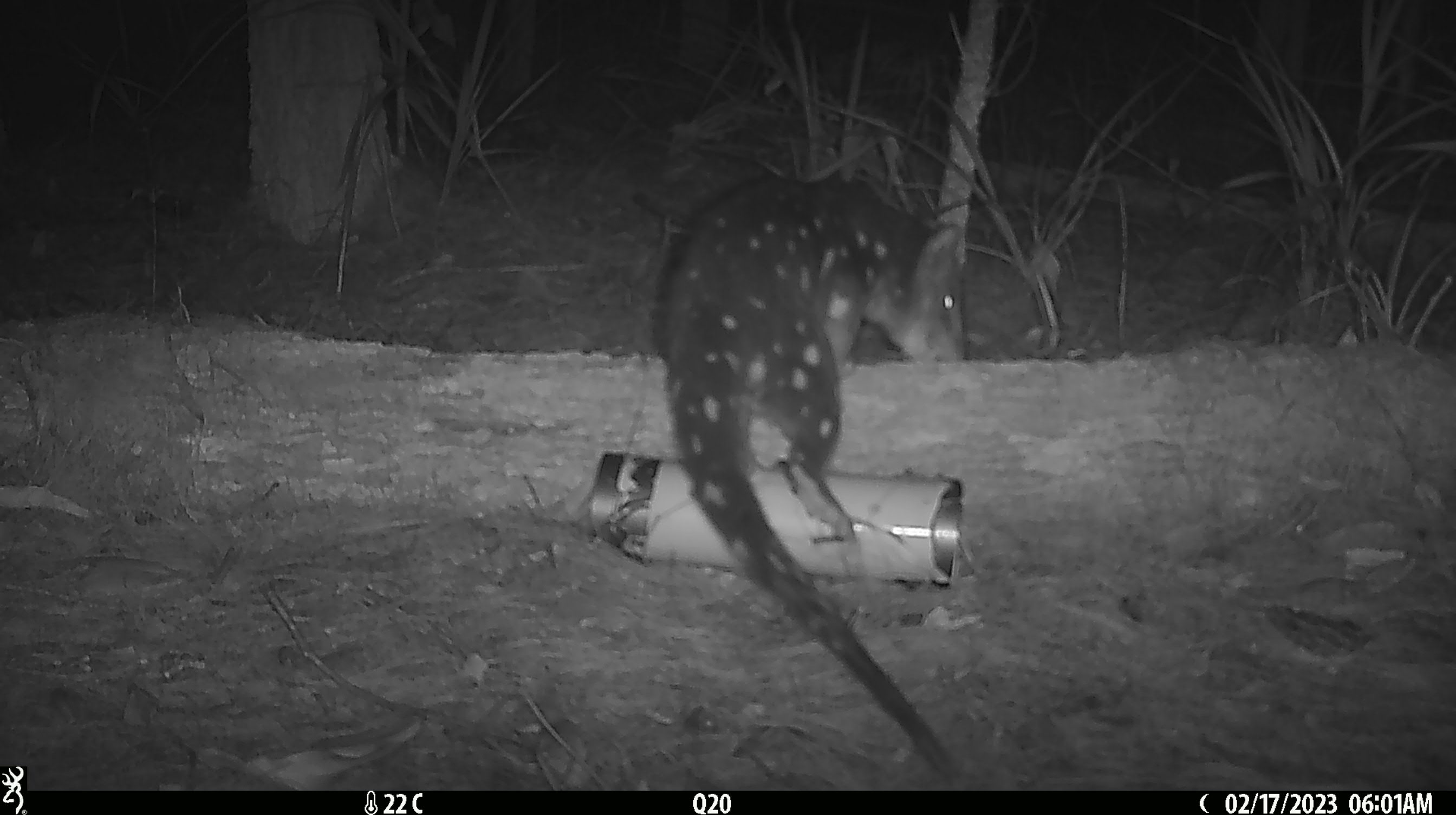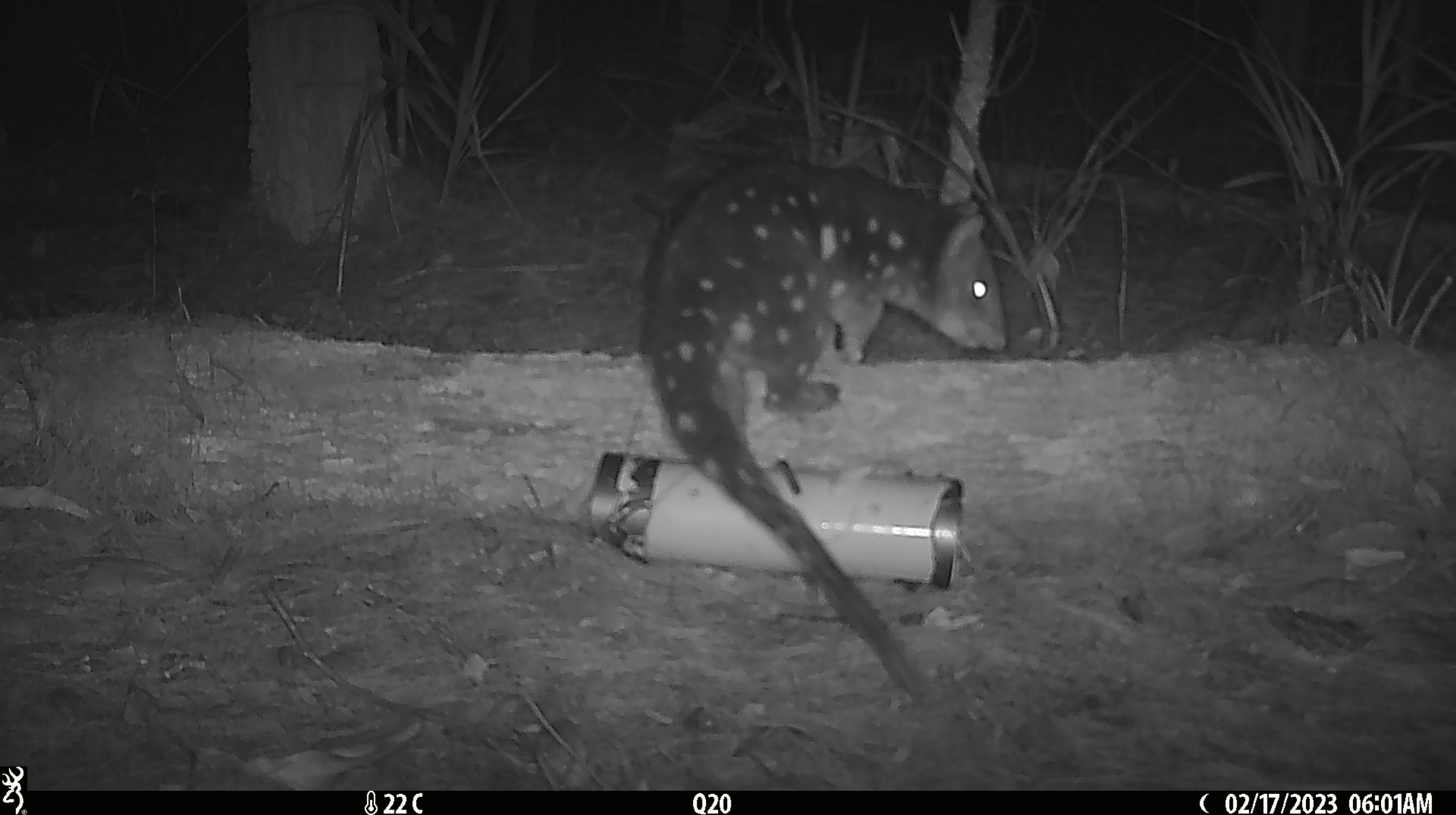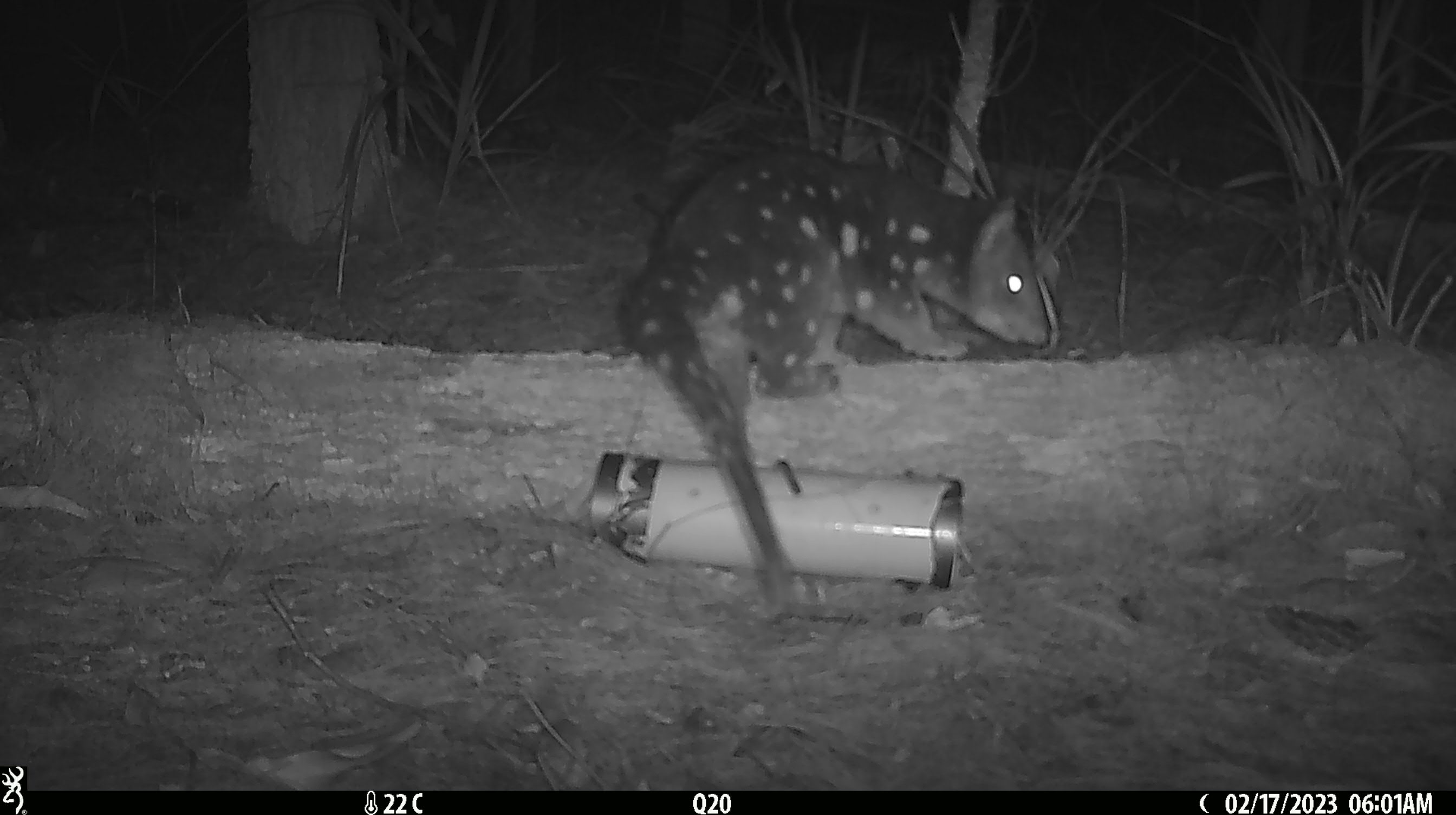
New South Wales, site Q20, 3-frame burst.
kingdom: Animalia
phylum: Chordata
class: Mammalia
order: Dasyuromorphia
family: Dasyuridae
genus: Dasyurus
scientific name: Dasyurus maculatus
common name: spotted-tailed quoll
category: quoll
Quoll (spotted-tailed quoll) (Dasyurus maculatus).